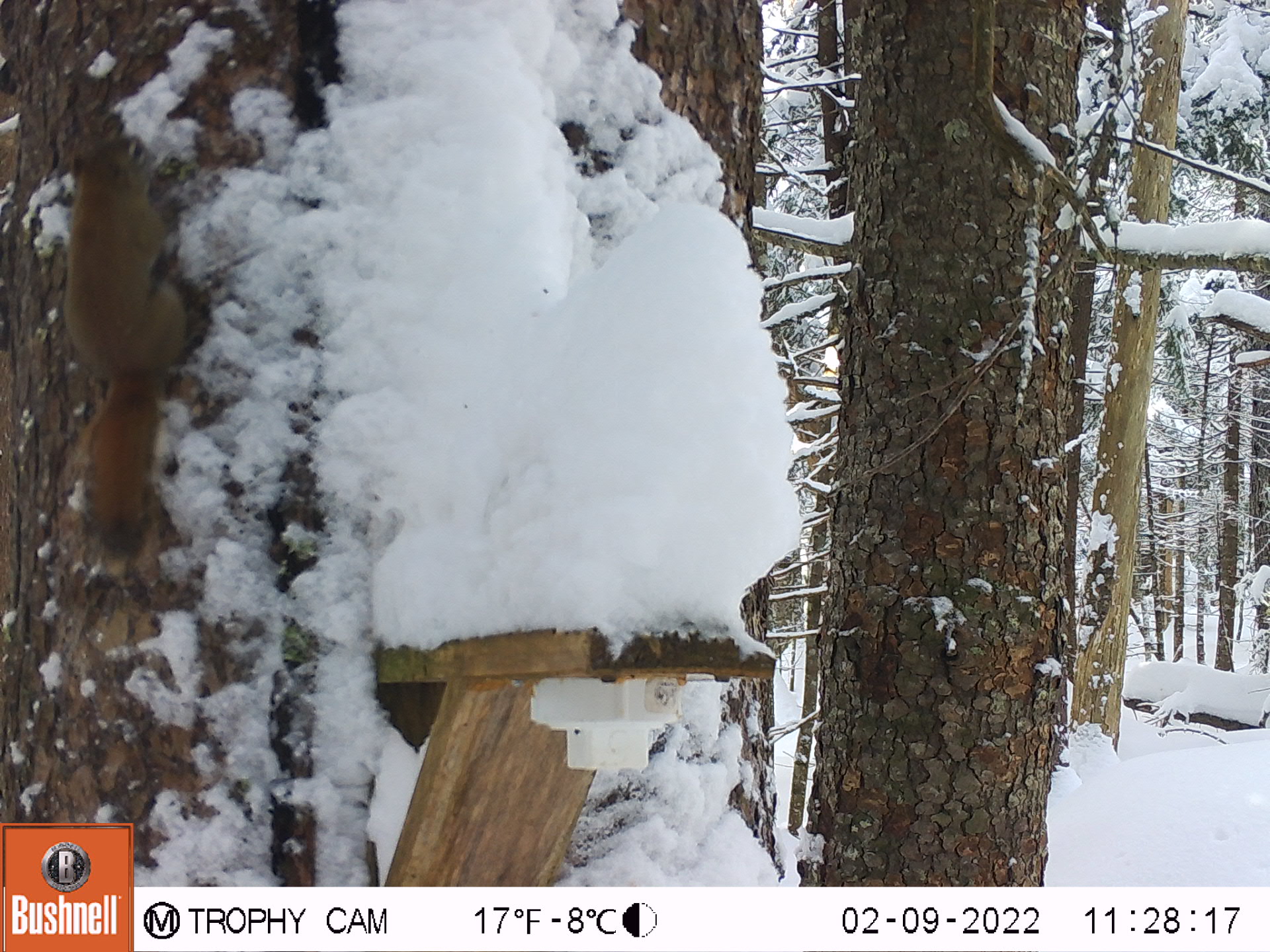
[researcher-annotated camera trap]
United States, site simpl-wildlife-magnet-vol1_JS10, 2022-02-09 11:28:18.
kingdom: Animalia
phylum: Chordata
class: Mammalia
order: Rodentia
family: Sciuridae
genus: Tamiasciurus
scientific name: Tamiasciurus hudsonicus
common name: red squirrel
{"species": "red squirrel (Tamiasciurus hudsonicus)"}